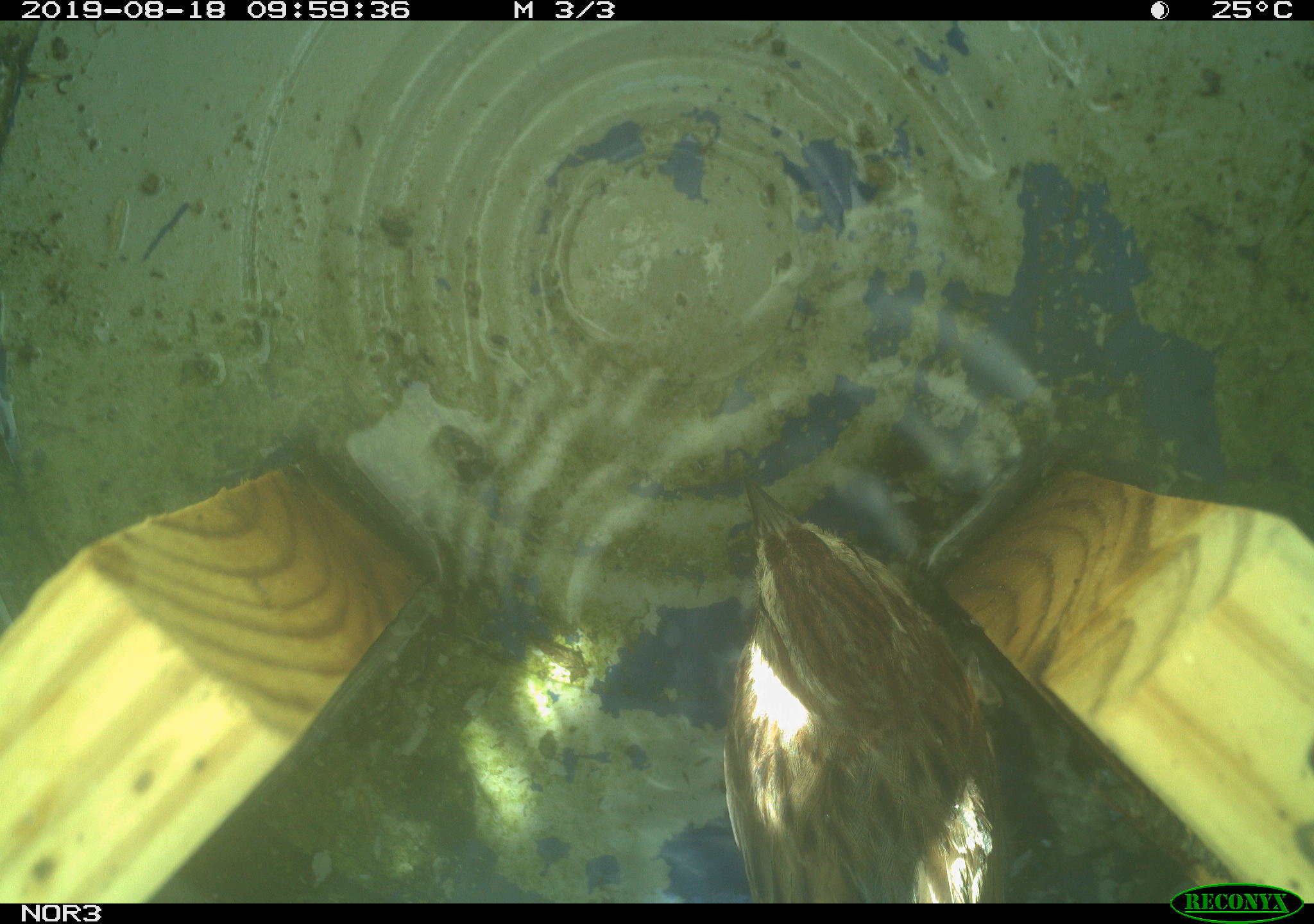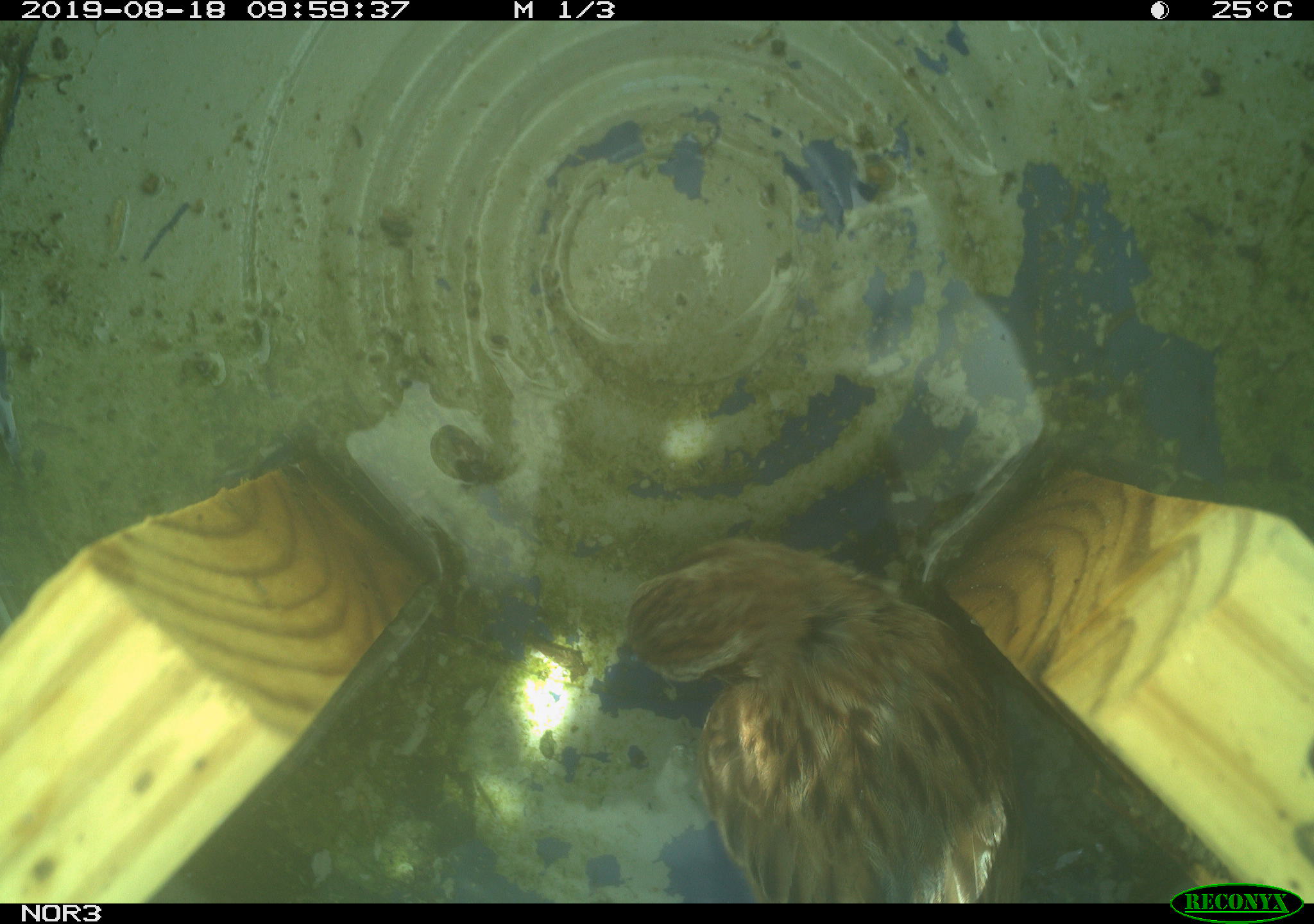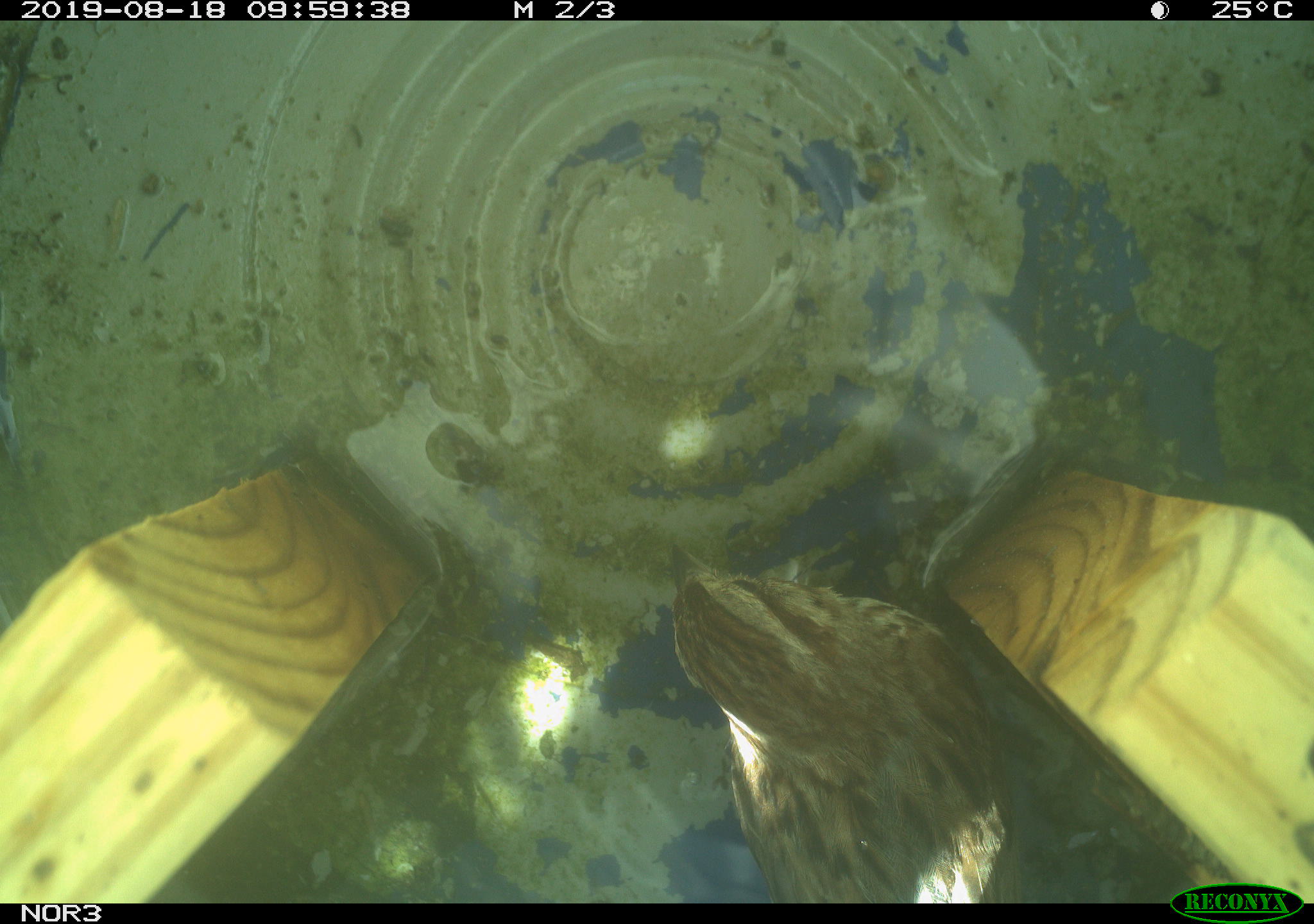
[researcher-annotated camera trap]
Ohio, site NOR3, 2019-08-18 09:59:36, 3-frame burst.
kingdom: Animalia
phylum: Chordata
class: Aves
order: Passeriformes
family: Passerellidae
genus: Melospiza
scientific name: Melospiza melodia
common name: song sparrow